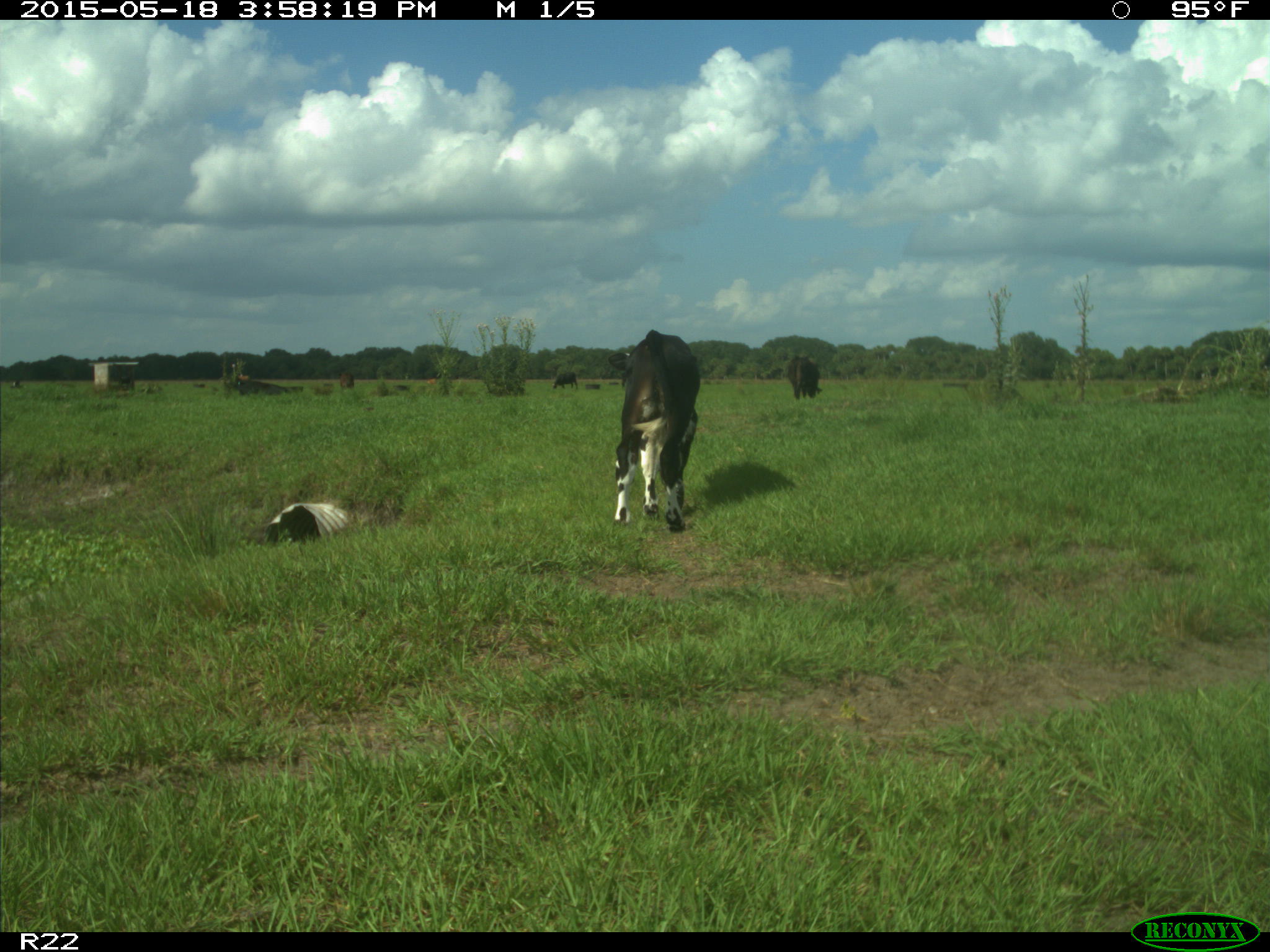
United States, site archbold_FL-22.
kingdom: Animalia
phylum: Chordata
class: Mammalia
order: Artiodactyla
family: Bovidae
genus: Bos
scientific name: Bos taurus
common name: domestic cow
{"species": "Bos taurus (domestic cow)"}